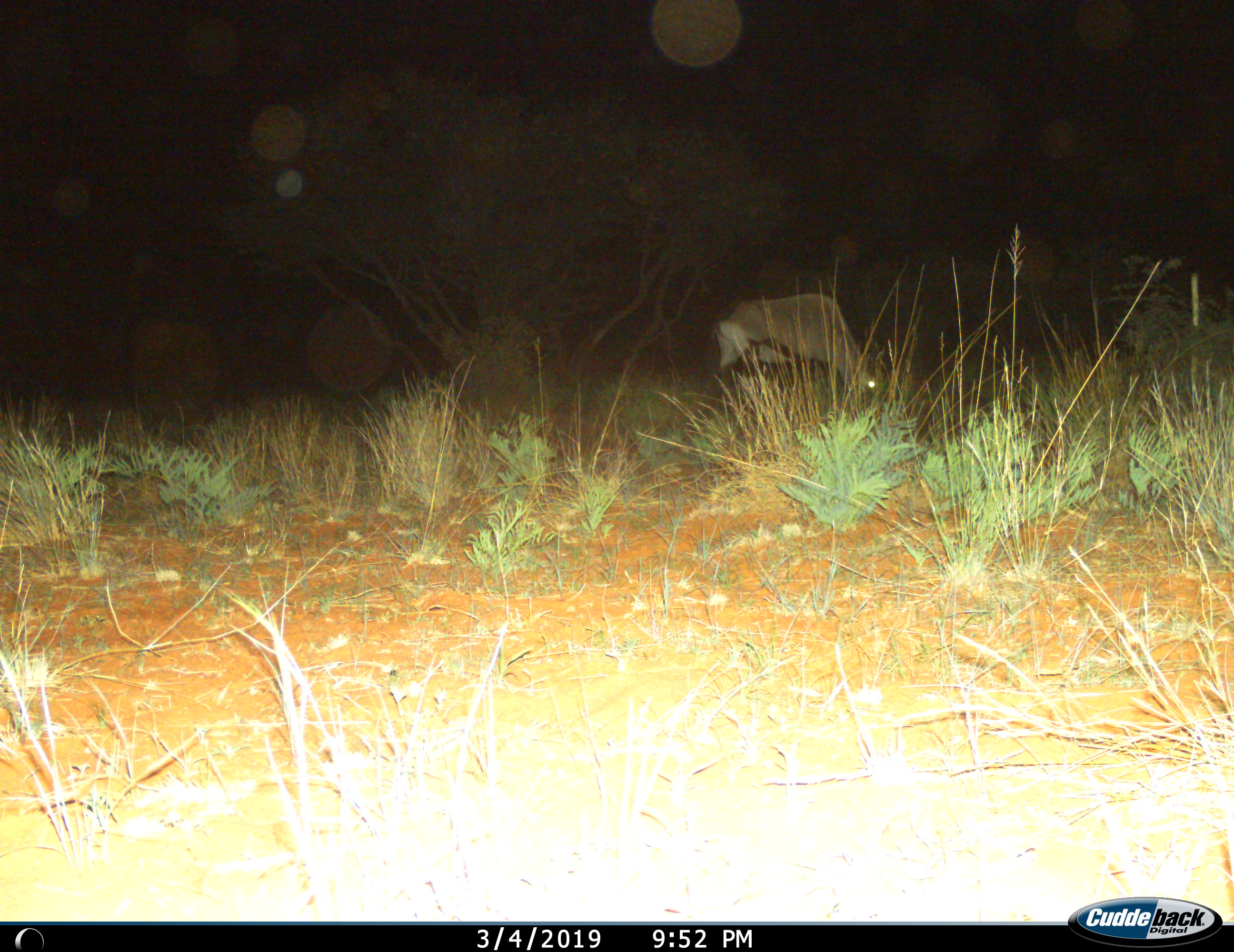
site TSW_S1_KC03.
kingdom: Animalia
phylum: Chordata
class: Mammalia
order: Artiodactyla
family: Bovidae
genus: Oryx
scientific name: Oryx gazella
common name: gemsbok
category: oryx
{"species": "oryx (gemsbok) (Oryx gazella)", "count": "1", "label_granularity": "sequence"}